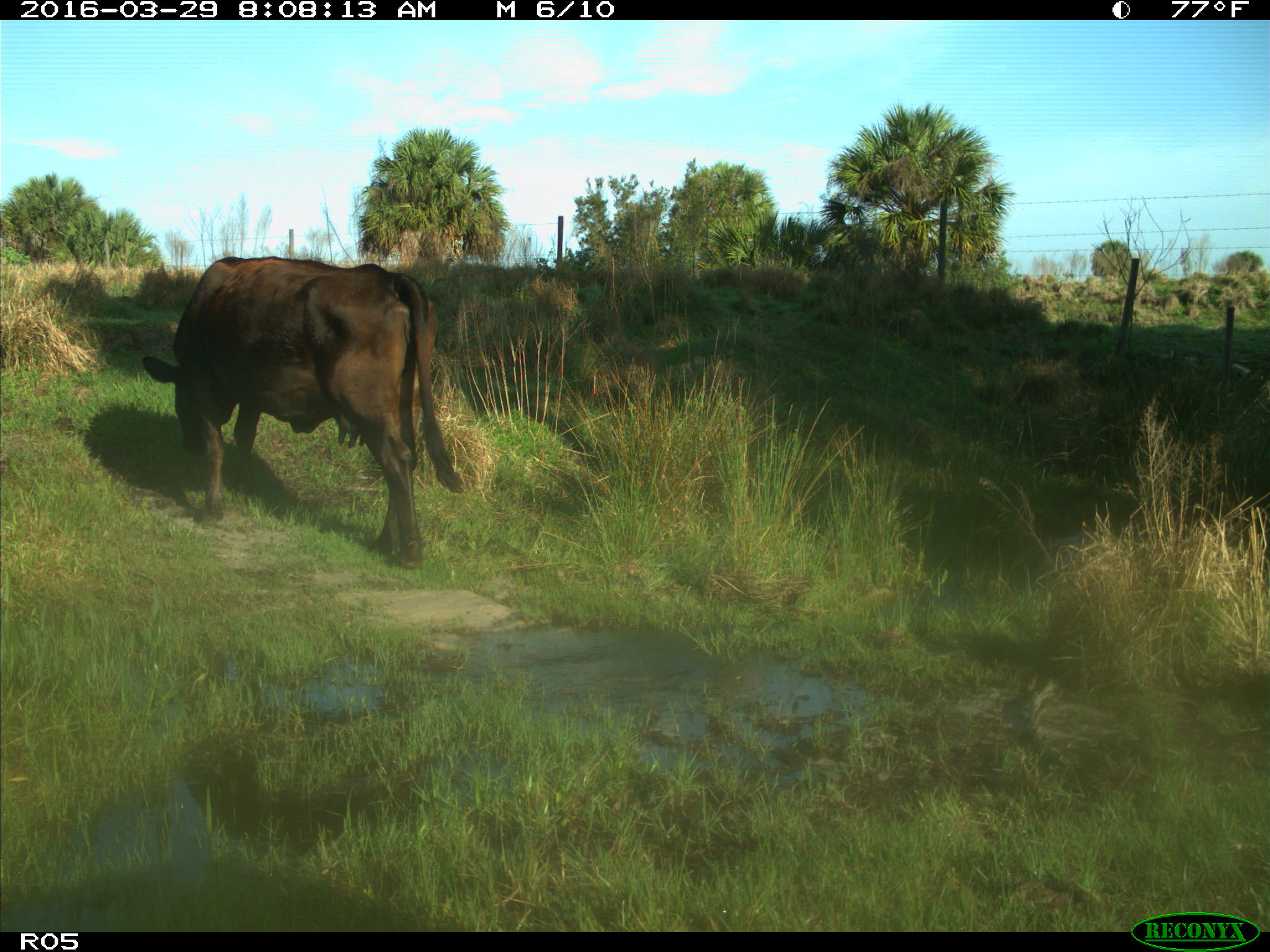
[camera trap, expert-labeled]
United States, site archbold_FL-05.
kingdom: Animalia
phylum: Chordata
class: Mammalia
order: Artiodactyla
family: Bovidae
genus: Bos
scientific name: Bos taurus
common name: domestic cow